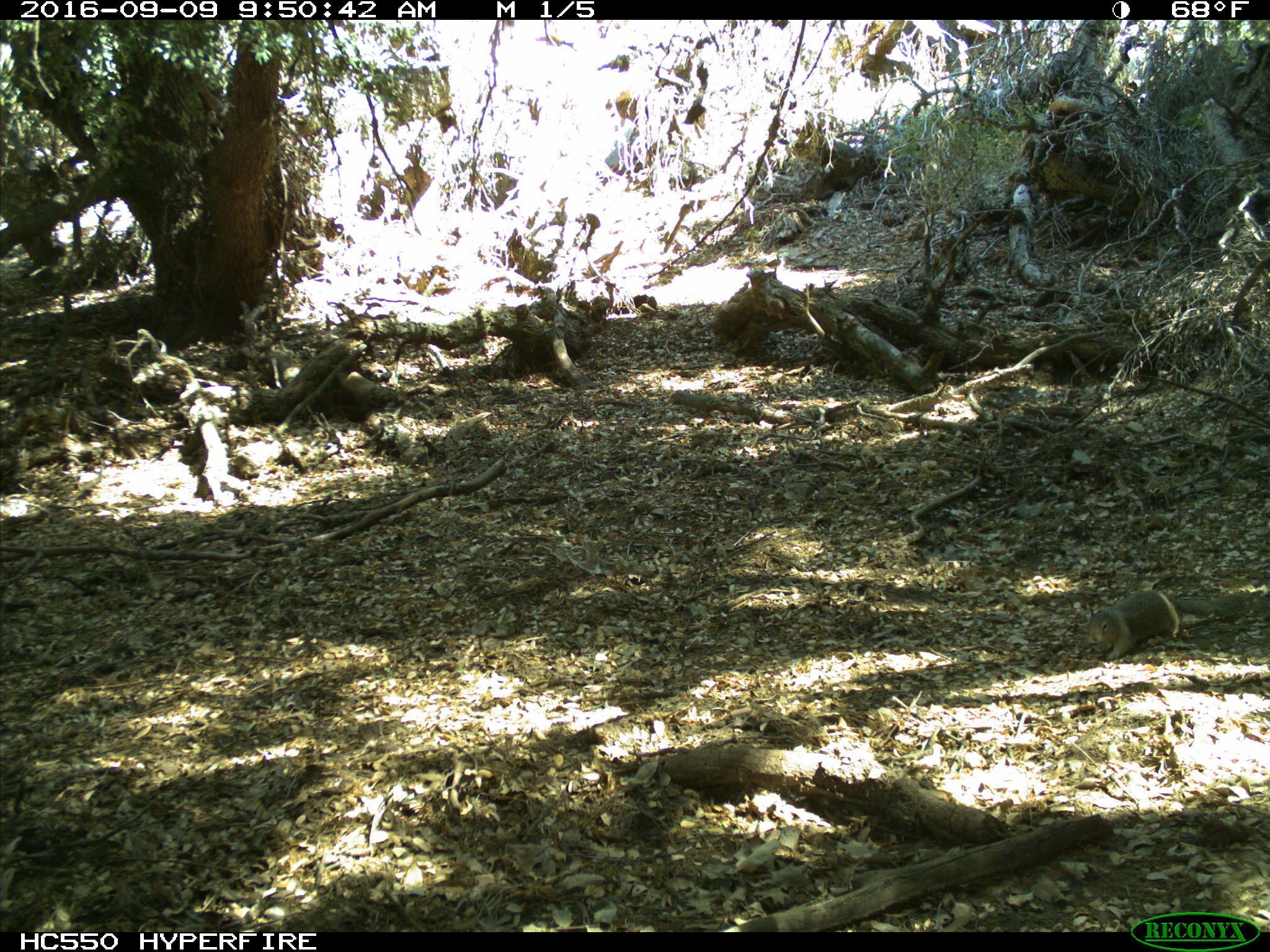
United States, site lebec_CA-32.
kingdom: Animalia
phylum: Chordata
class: Mammalia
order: Rodentia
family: Sciuridae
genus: Otospermophilus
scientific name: Otospermophilus beecheyi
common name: california ground squirrel